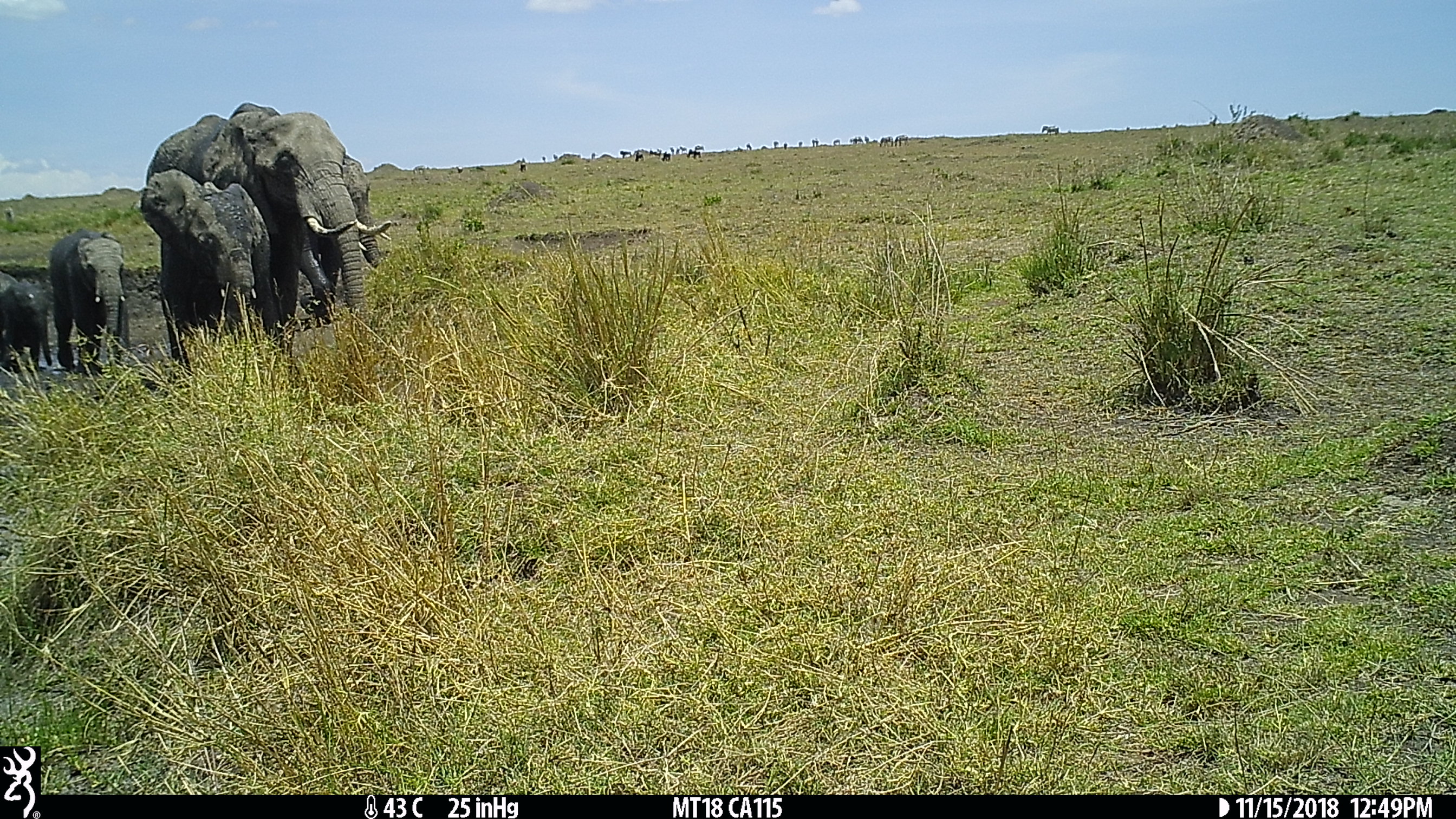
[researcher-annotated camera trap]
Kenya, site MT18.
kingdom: Animalia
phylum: Chordata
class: Mammalia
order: Proboscidea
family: Elephantidae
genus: Loxodonta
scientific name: Loxodonta africana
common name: elephant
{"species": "elephant (Loxodonta africana)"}